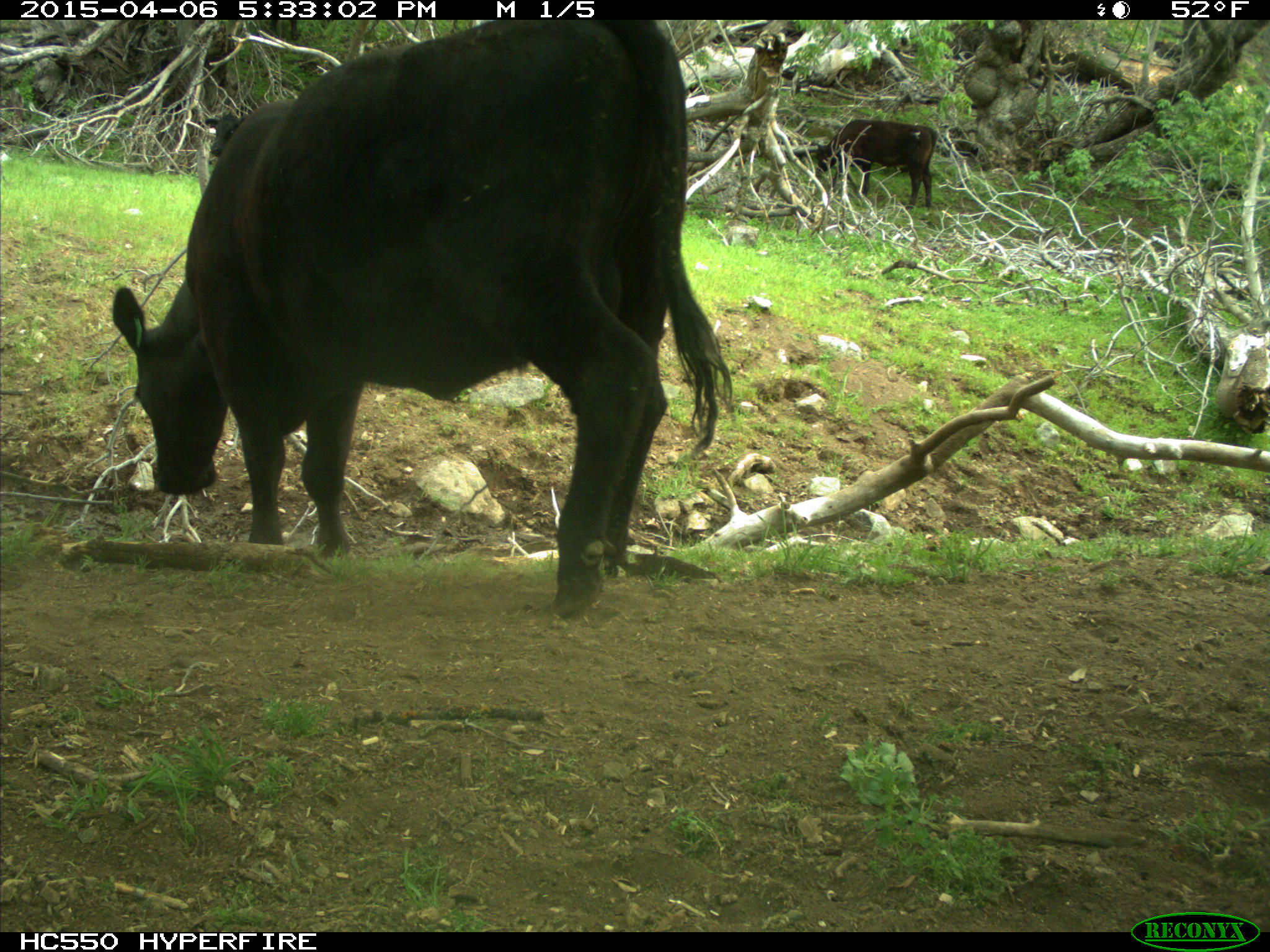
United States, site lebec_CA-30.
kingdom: Animalia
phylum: Chordata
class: Mammalia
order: Artiodactyla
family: Bovidae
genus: Bos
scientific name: Bos taurus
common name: domestic cow